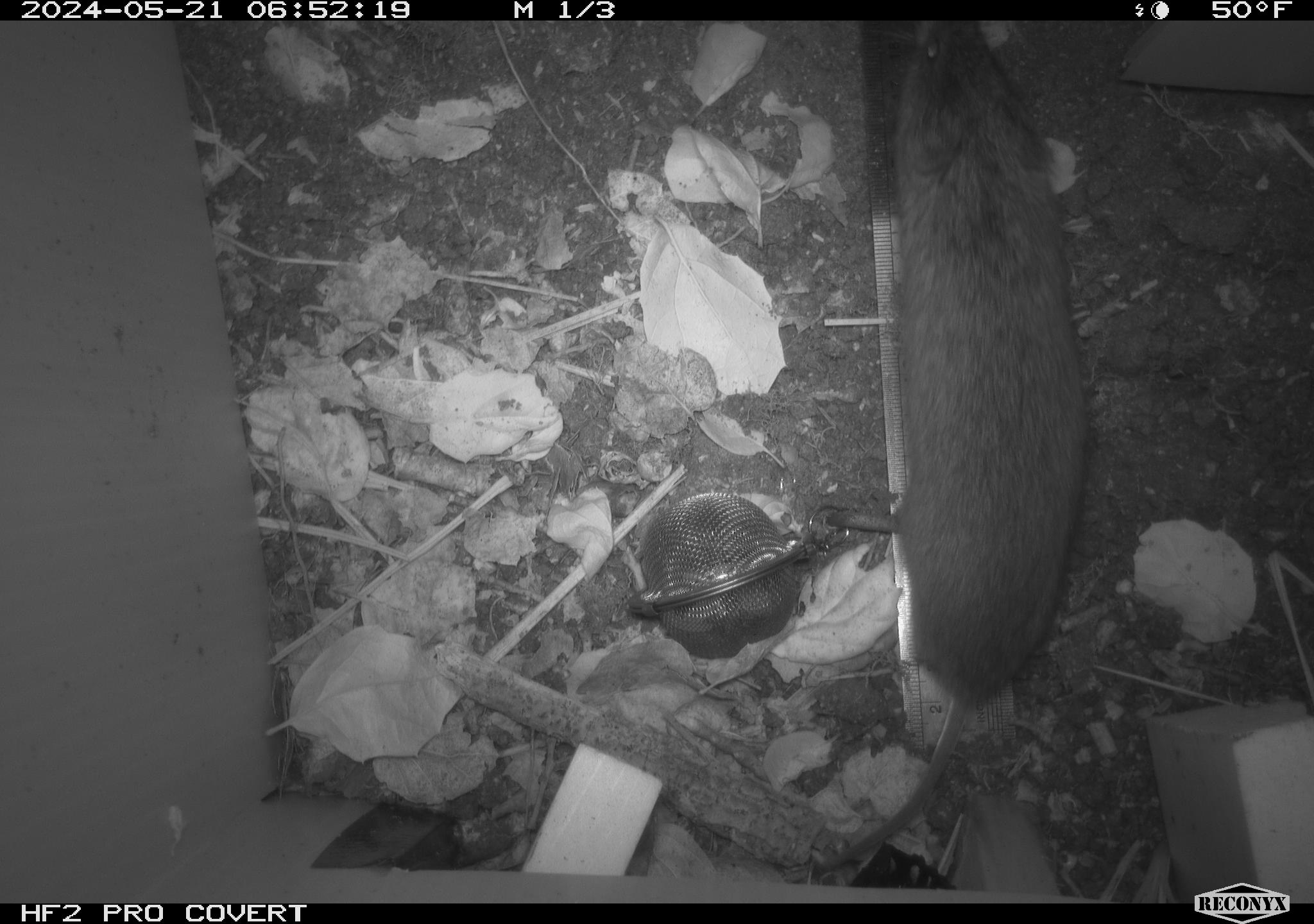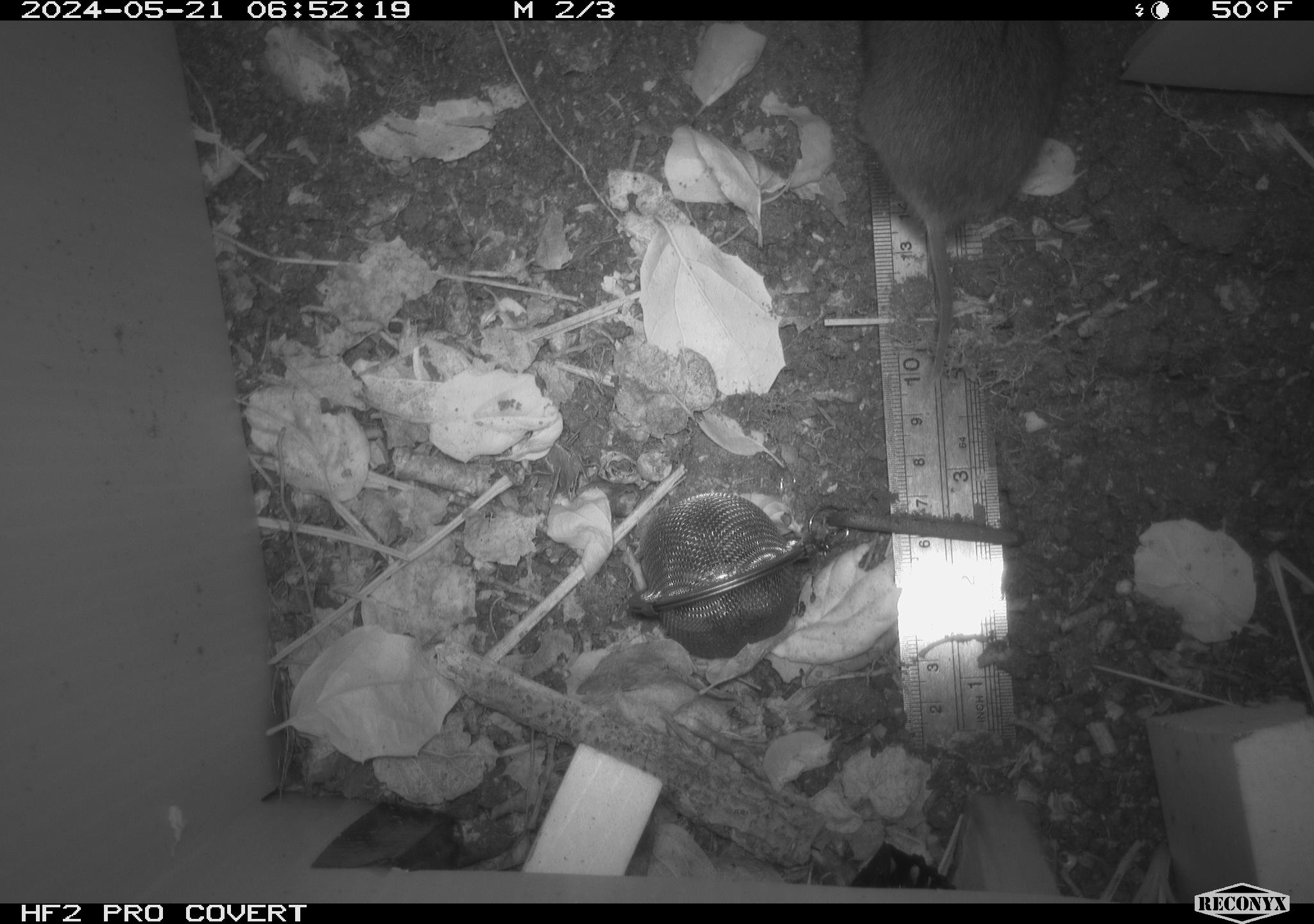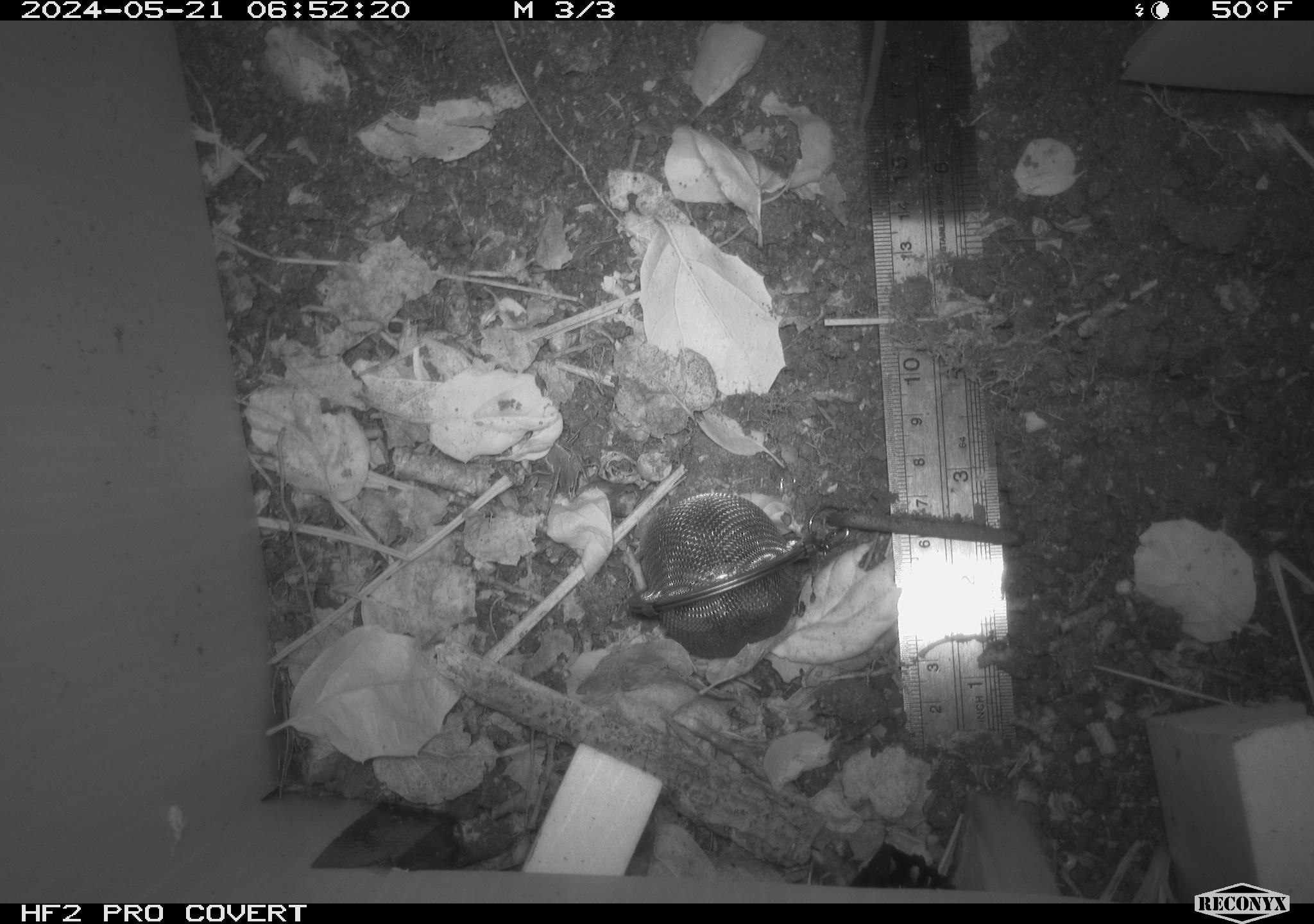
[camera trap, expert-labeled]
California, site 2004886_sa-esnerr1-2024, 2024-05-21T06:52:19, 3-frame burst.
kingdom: Animalia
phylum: Chordata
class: Mammalia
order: Rodentia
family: Cricetidae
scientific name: Cricetidae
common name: hamsters, voles, lemmings, and allies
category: cricetidae family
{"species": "cricetidae family (hamsters, voles, lemmings, and allies) (Cricetidae)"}